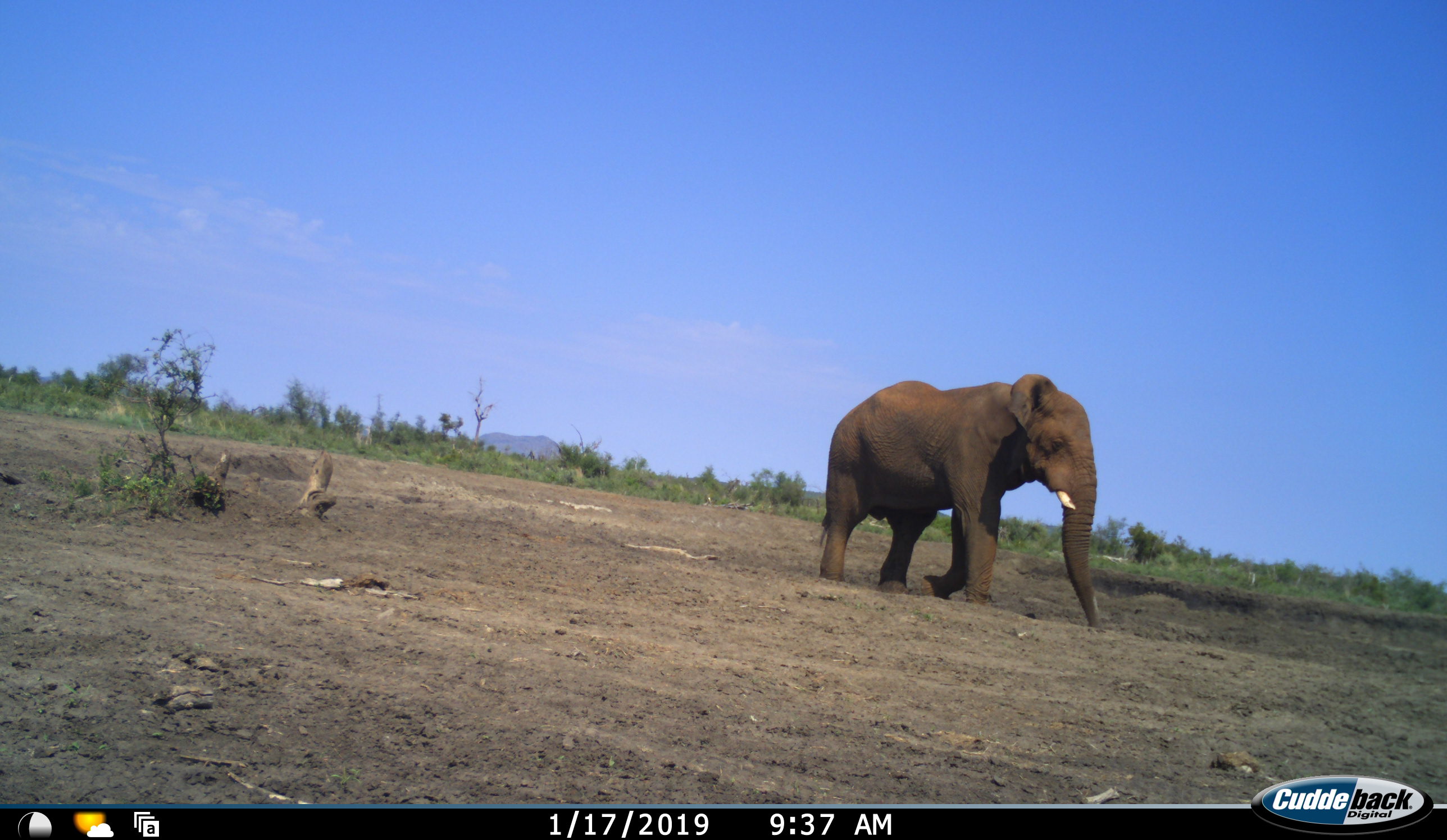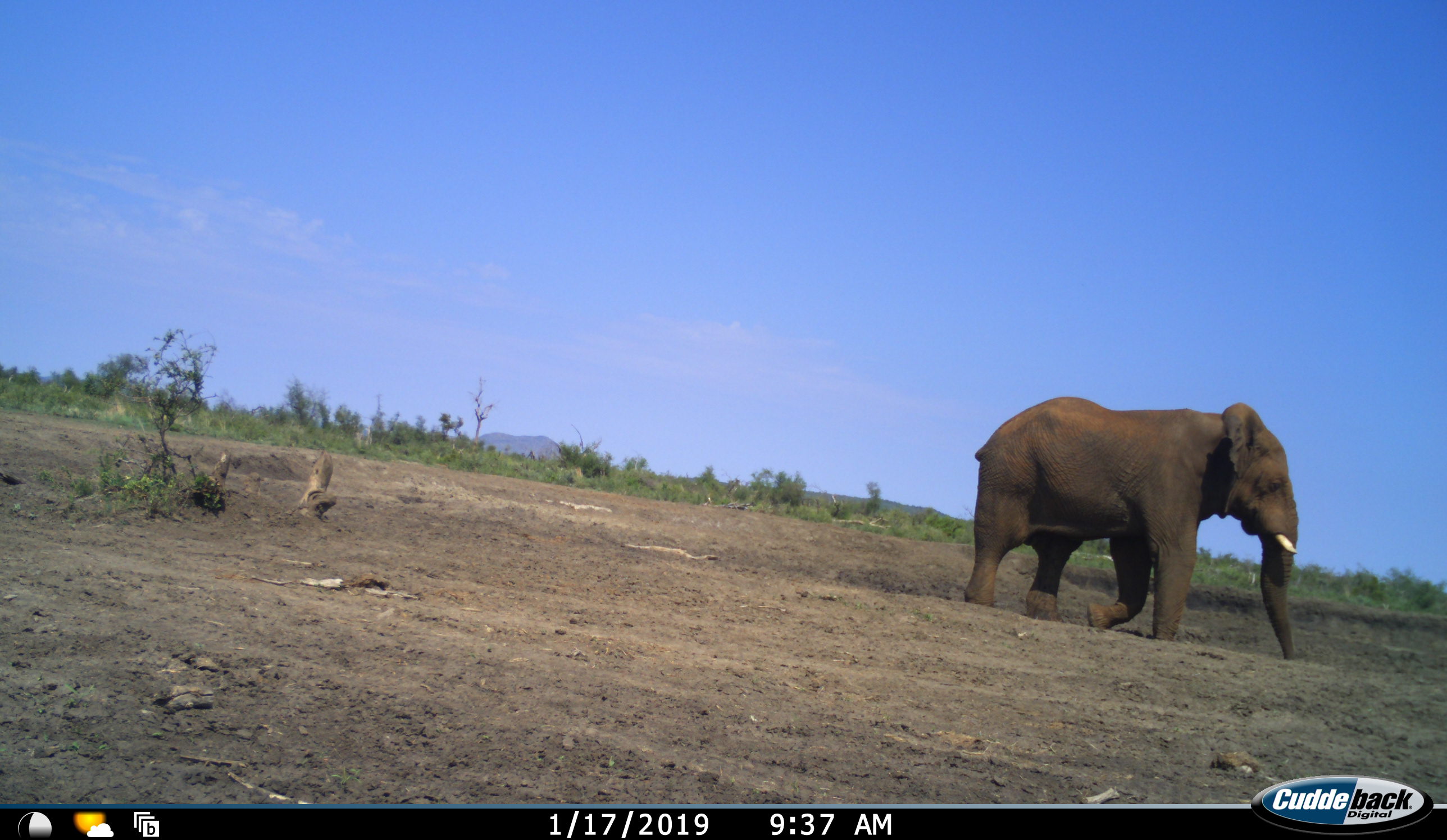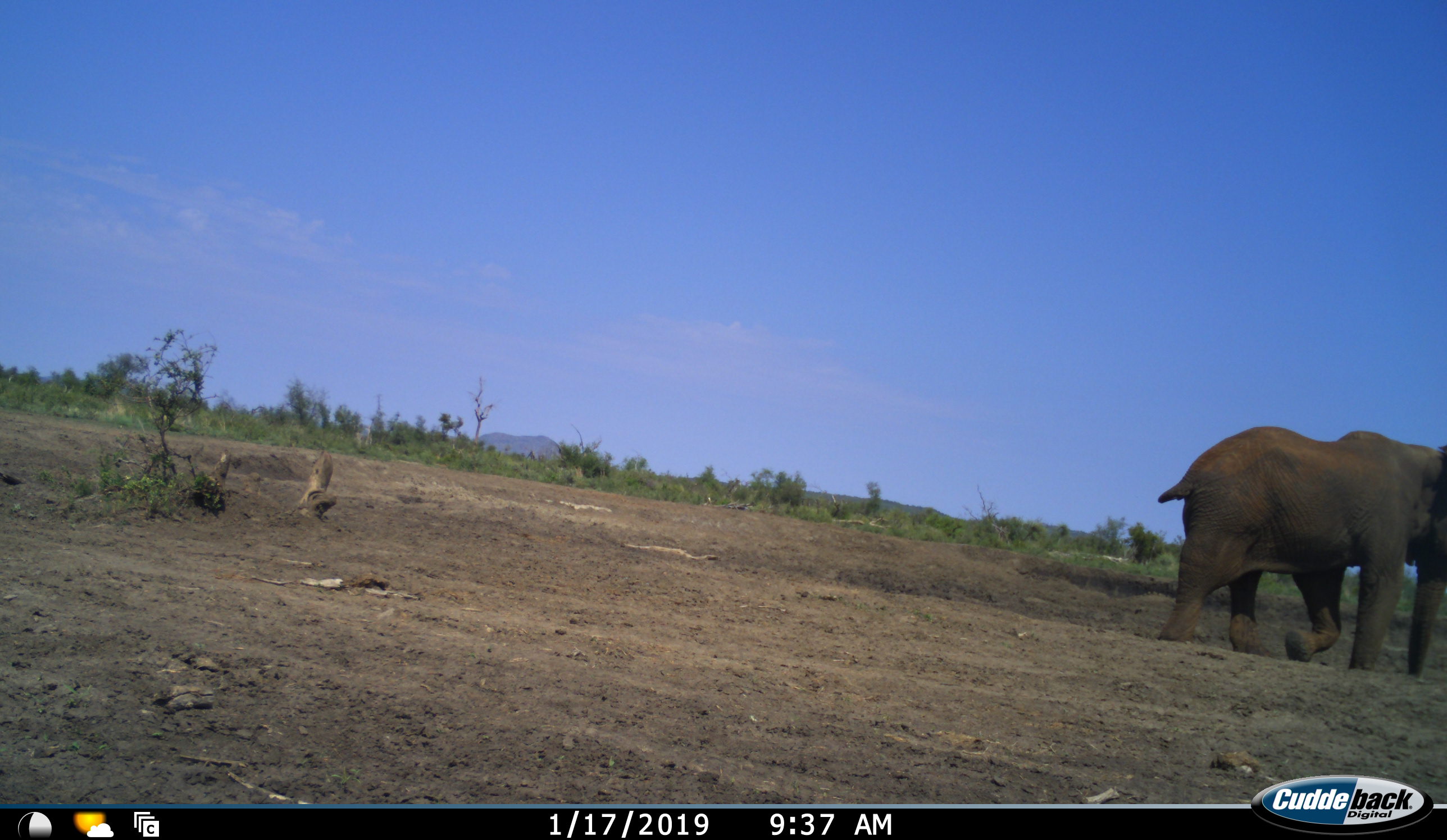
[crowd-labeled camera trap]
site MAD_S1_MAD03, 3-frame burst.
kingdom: Animalia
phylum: Chordata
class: Mammalia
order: Proboscidea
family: Elephantidae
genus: Loxodonta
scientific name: Loxodonta africana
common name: african bush elephant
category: elephant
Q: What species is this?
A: Elephant (african bush elephant) (Loxodonta africana).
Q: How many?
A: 1.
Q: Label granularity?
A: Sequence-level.